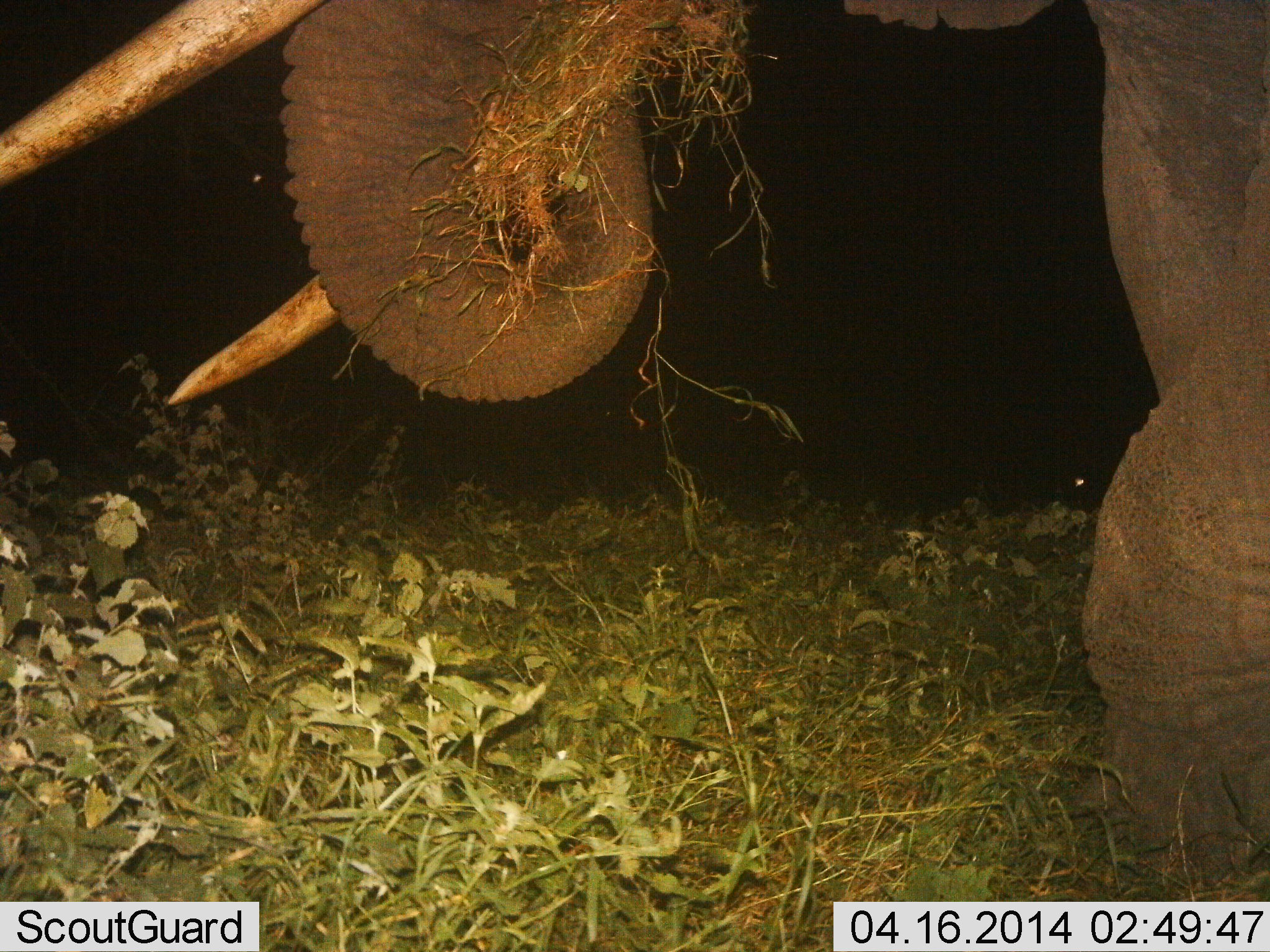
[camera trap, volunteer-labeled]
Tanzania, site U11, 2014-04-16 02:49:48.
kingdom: Animalia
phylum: Chordata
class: Mammalia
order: Proboscidea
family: Elephantidae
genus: Loxodonta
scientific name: Loxodonta africana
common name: african bush elephant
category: elephant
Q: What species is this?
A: Elephant (african bush elephant) (Loxodonta africana).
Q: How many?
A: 1.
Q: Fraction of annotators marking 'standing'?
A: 10%.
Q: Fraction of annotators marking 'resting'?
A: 0%.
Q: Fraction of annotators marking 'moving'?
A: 0%.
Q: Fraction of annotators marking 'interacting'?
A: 0%.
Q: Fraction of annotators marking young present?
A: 0%.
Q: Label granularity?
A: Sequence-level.